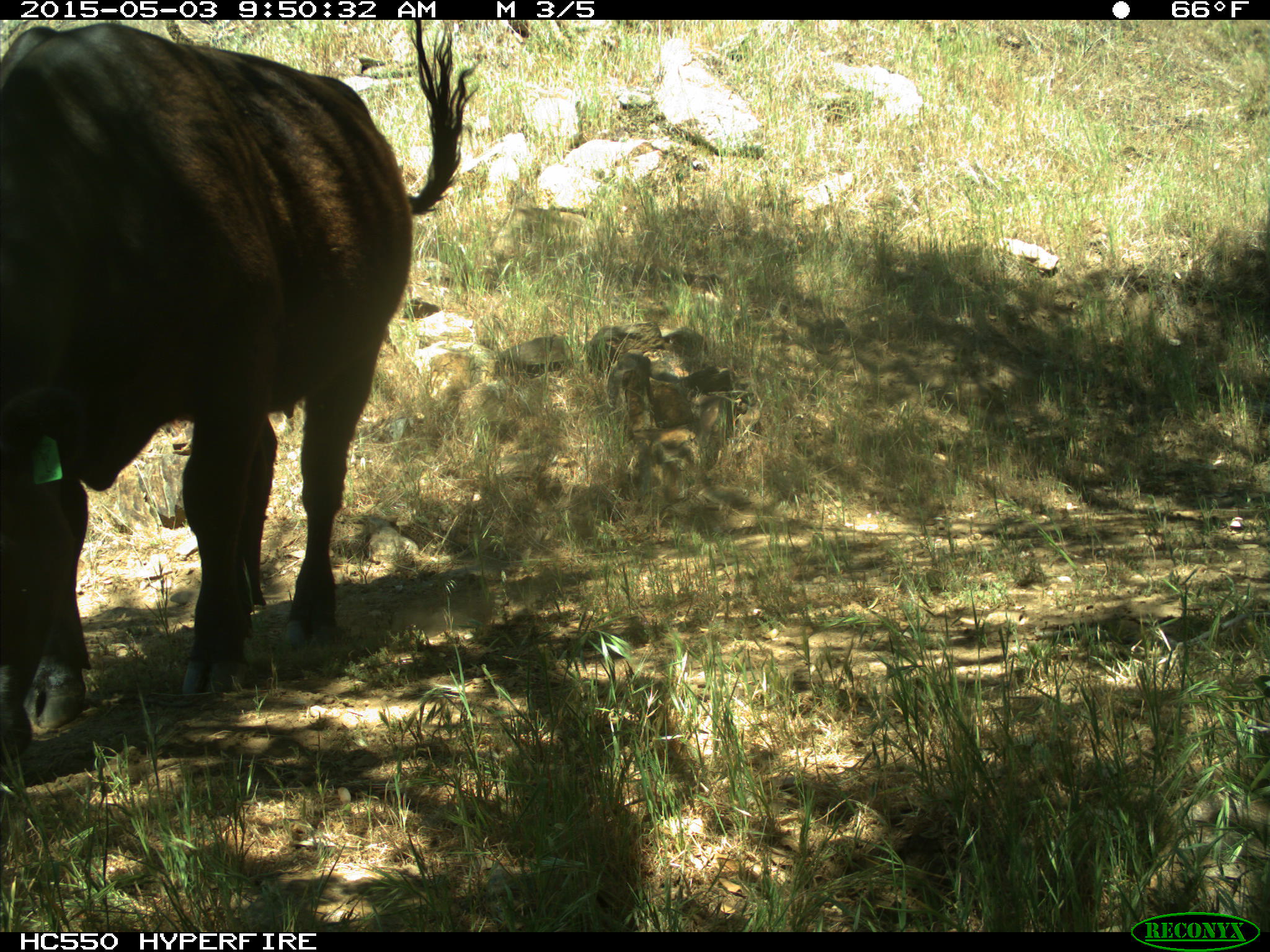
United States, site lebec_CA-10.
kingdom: Animalia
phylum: Chordata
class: Mammalia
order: Artiodactyla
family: Bovidae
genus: Bos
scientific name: Bos taurus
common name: domestic cow